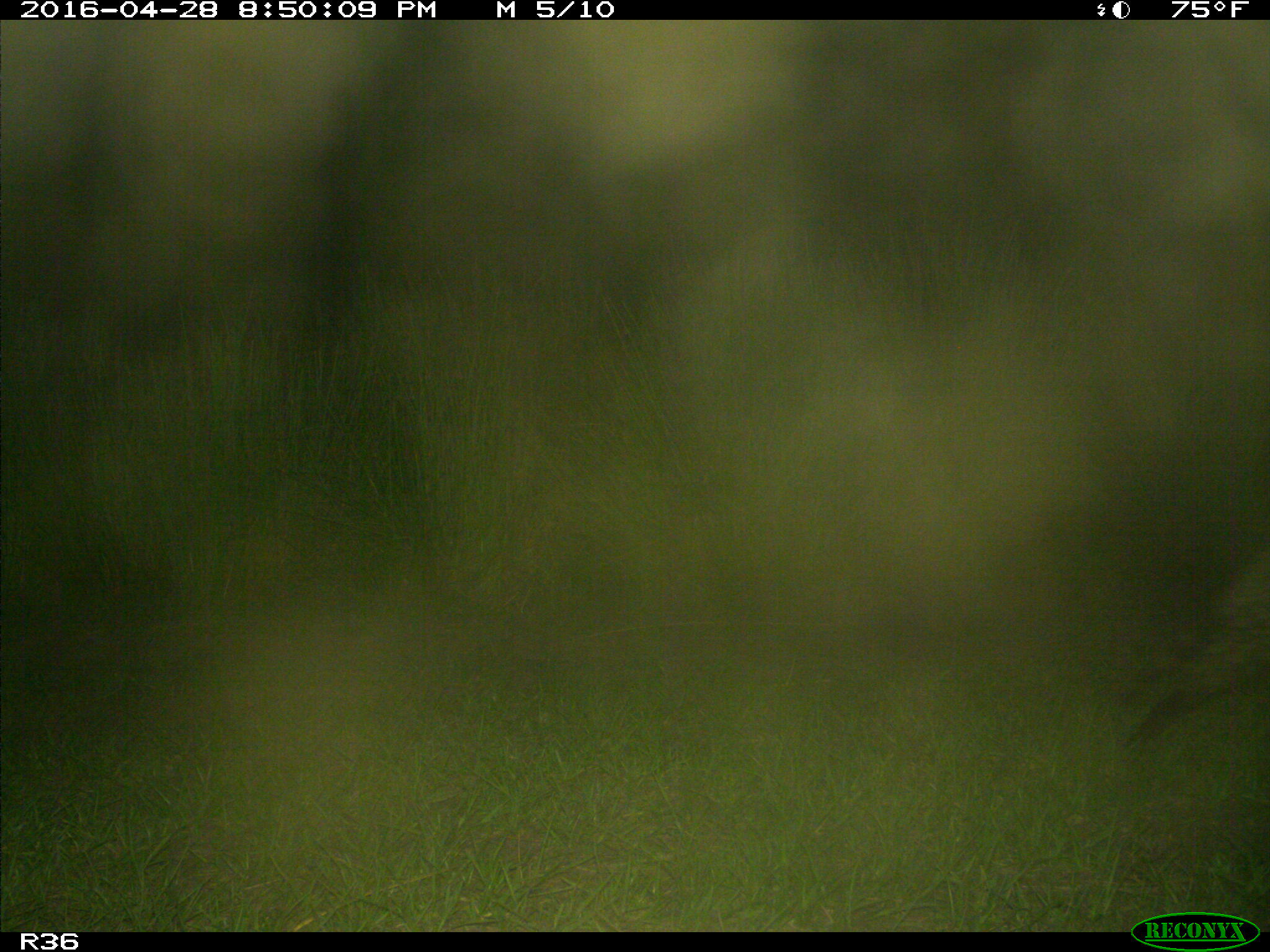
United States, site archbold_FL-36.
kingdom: Animalia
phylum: Chordata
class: Mammalia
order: Carnivora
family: Procyonidae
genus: Procyon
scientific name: Procyon lotor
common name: common raccoon